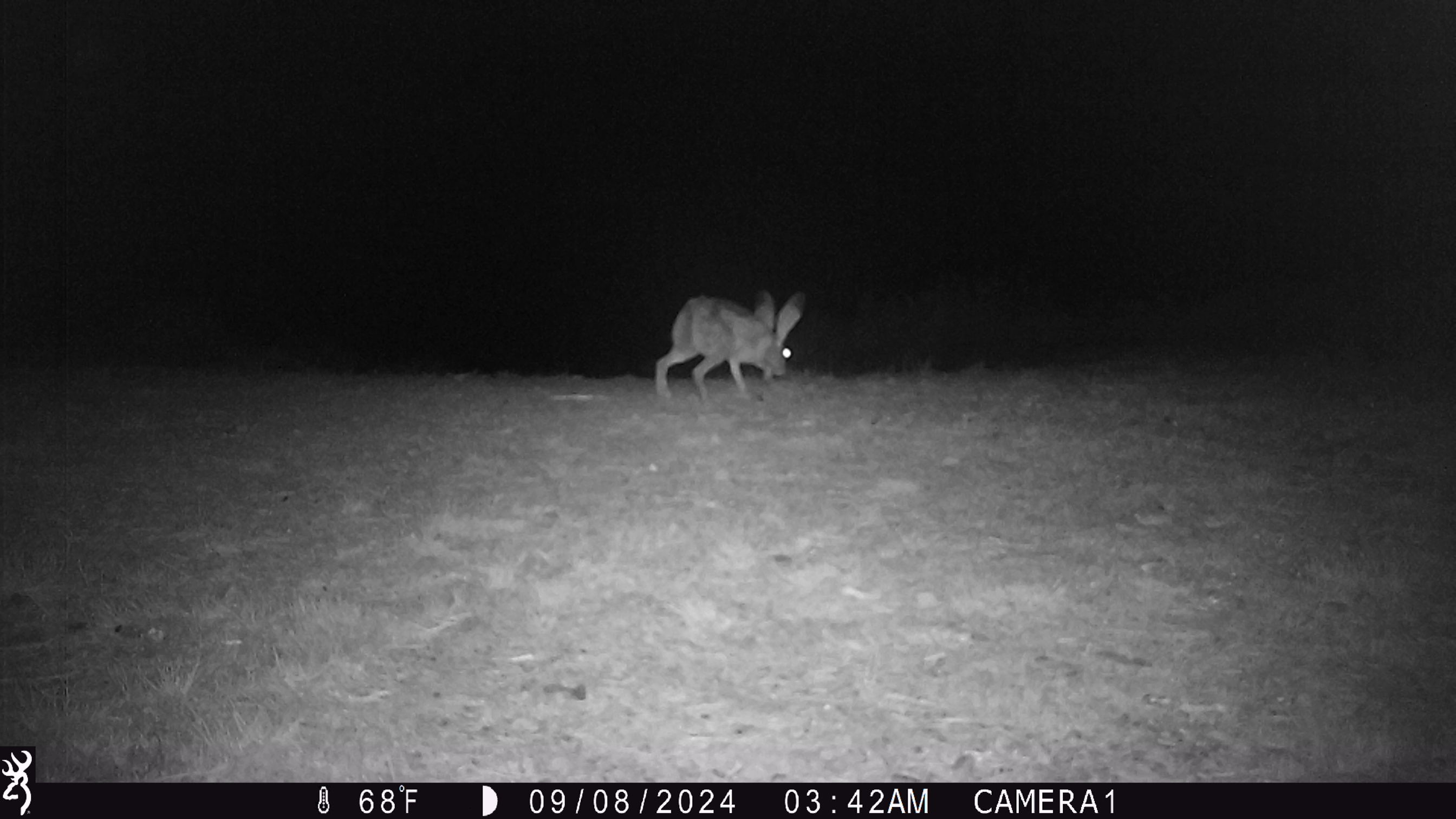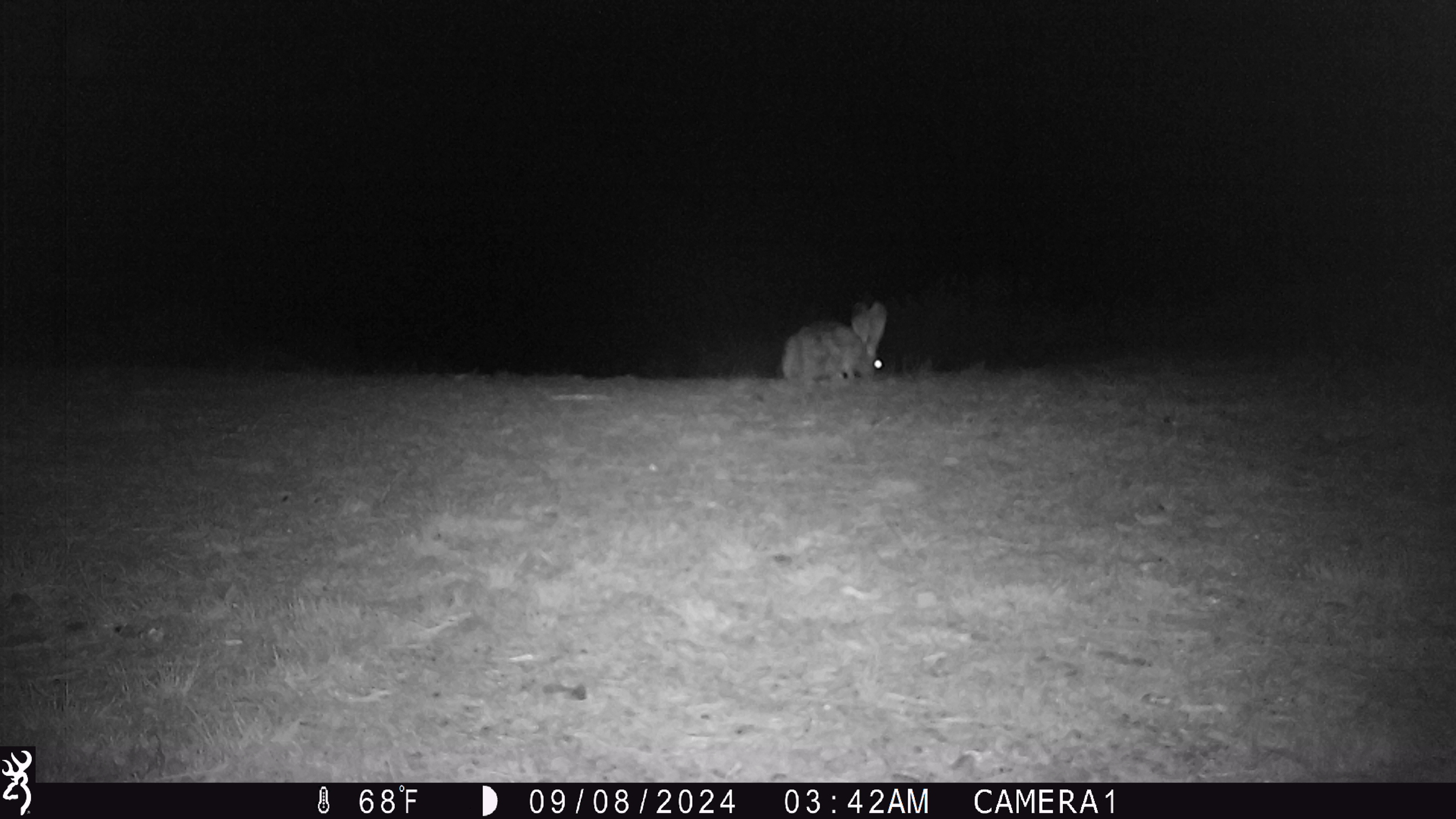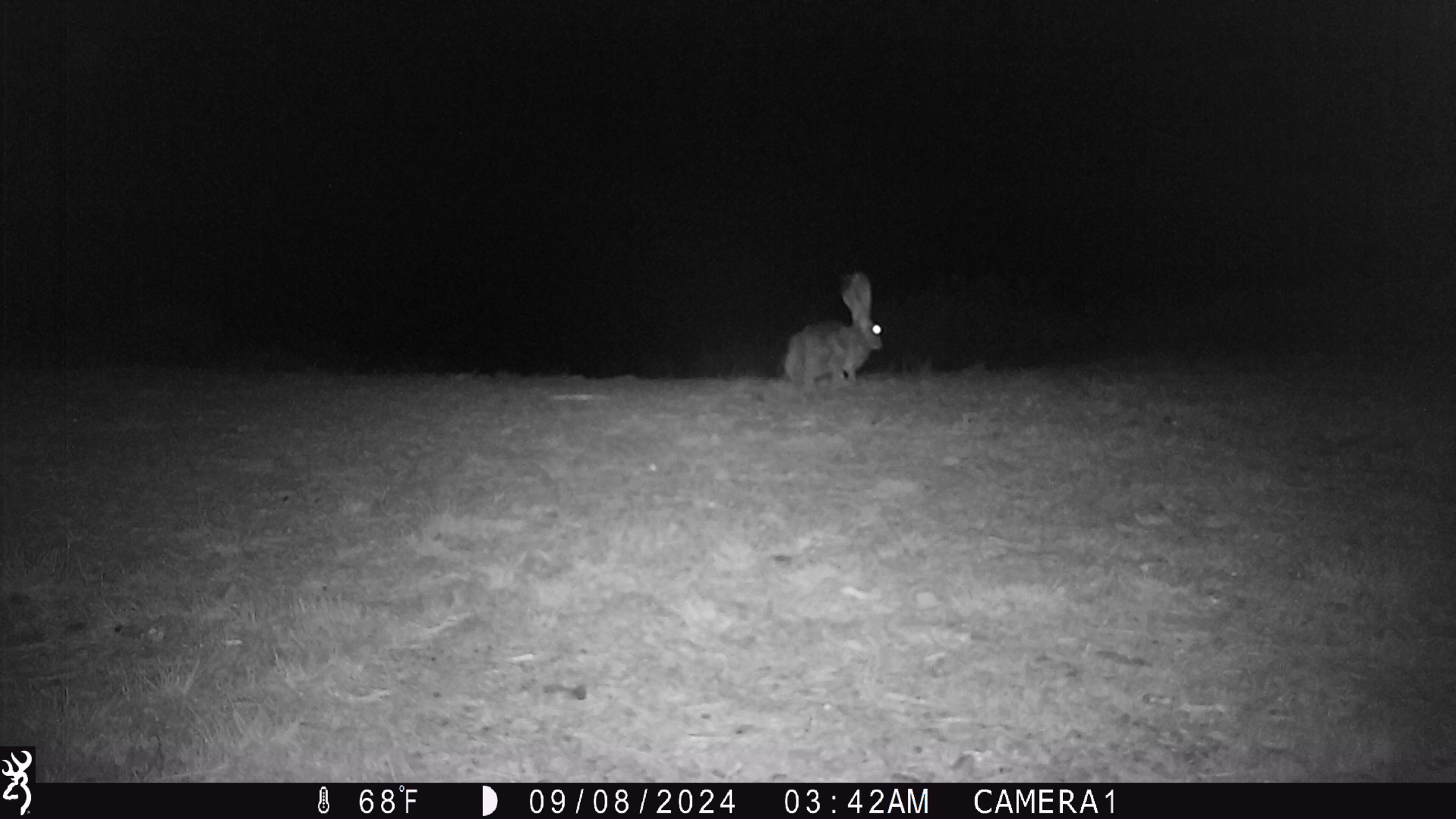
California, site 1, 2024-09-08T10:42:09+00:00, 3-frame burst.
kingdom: Animalia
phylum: Chordata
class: Mammalia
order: Lagomorpha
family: Leporidae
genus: Lepus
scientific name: Lepus californicus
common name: black-tailed jackrabbit